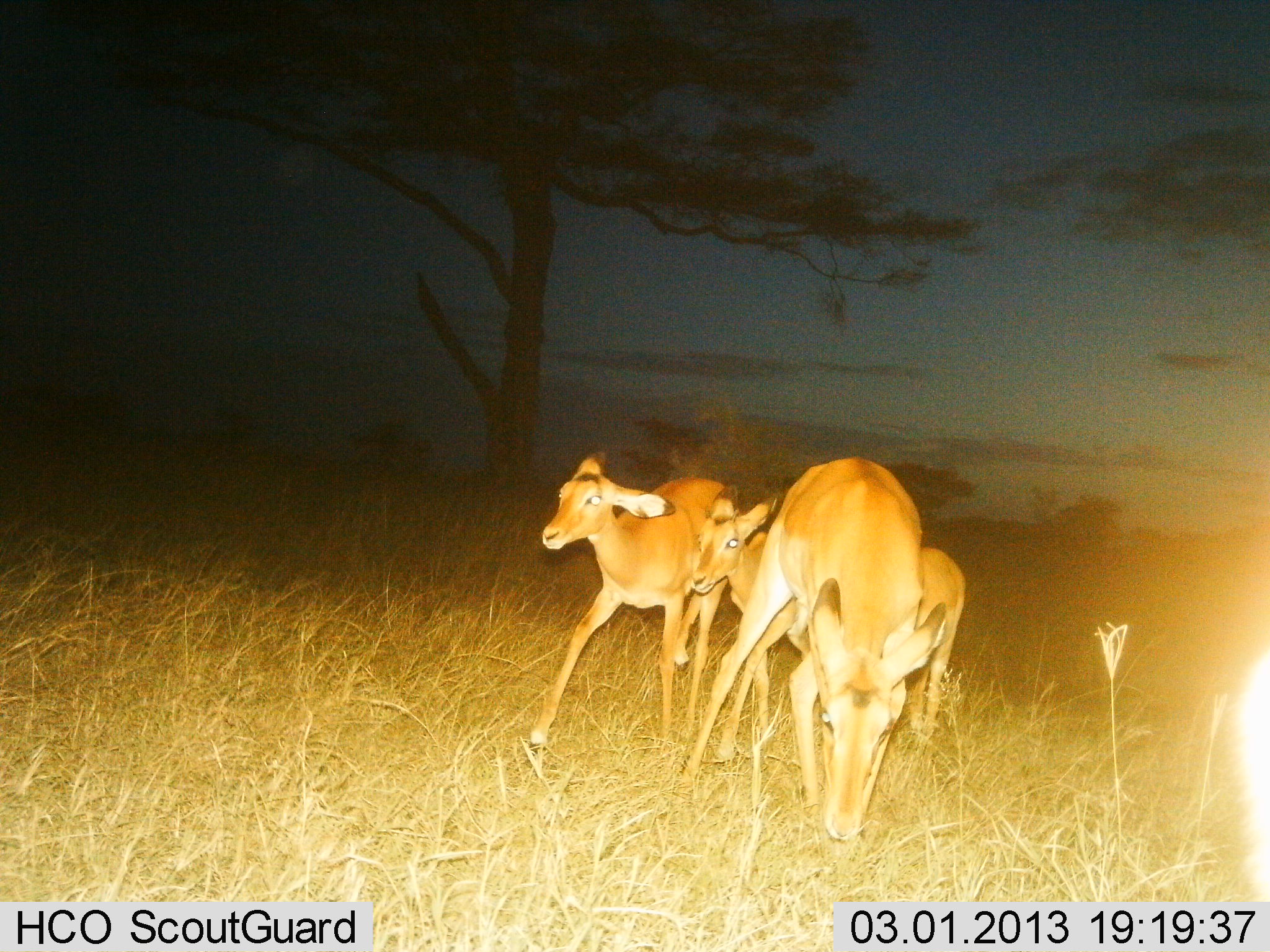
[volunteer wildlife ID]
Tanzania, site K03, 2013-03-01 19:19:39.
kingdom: Animalia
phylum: Chordata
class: Mammalia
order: Artiodactyla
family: Bovidae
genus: Aepyceros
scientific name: Aepyceros melampus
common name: impala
Impala (Aepyceros melampus), count 4. Behavior (volunteer vote fractions): standing 33%, resting 0%, moving 73%, interacting 0%. Young present (vote fraction): 13%. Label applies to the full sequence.